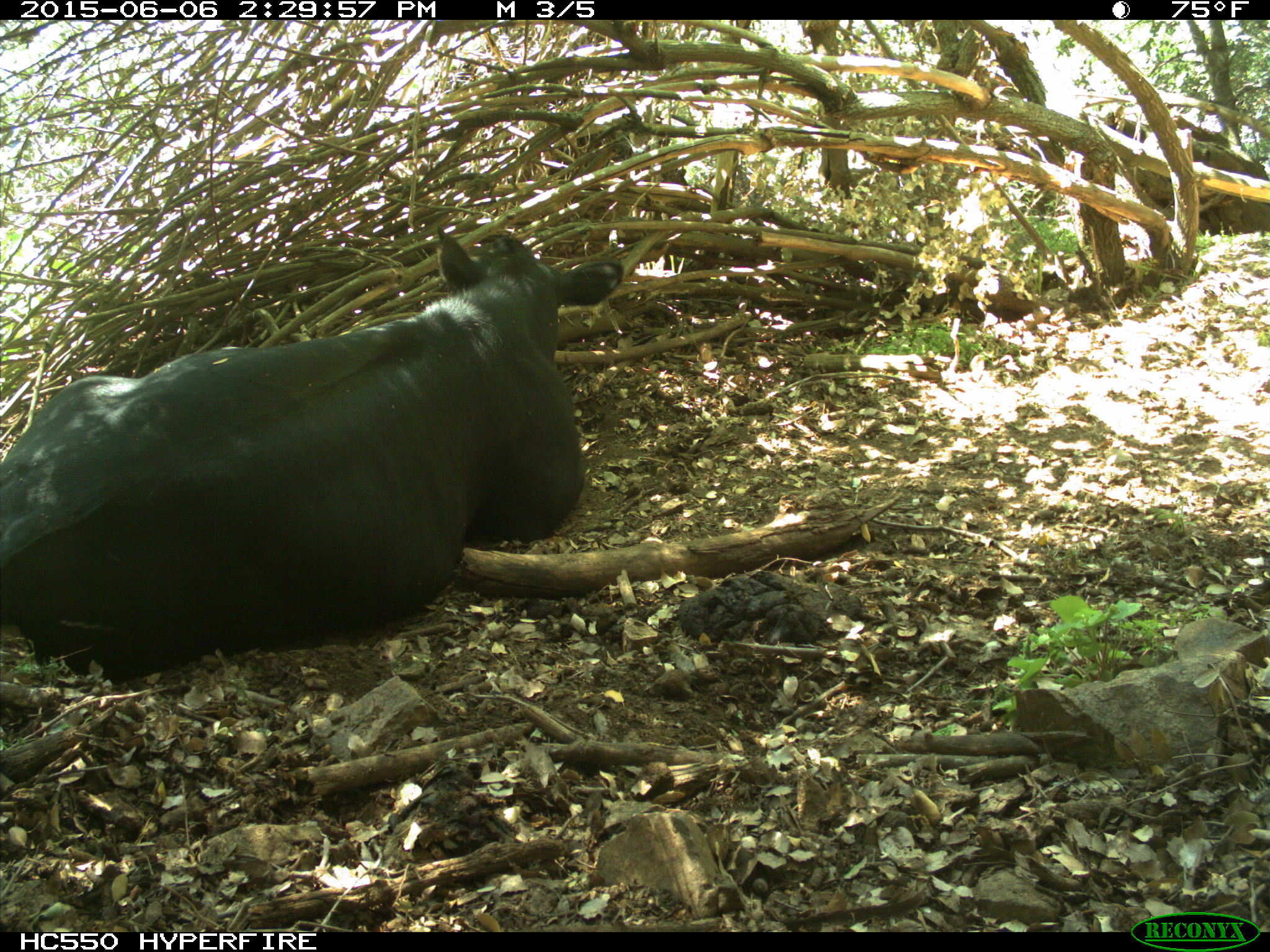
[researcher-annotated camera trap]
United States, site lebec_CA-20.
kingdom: Animalia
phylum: Chordata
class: Mammalia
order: Artiodactyla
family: Bovidae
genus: Bos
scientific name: Bos taurus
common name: domestic cow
Bos taurus (domestic cow).